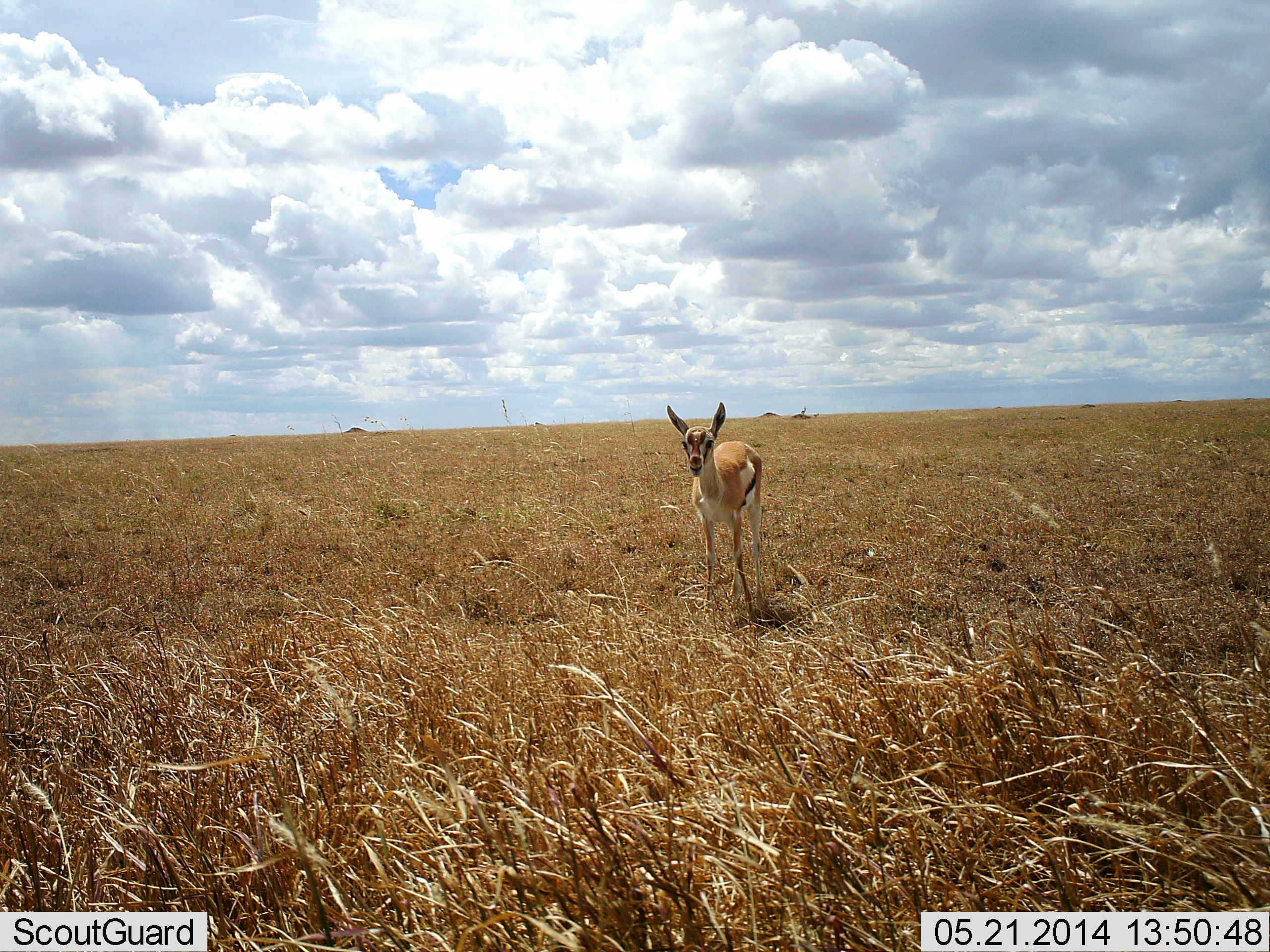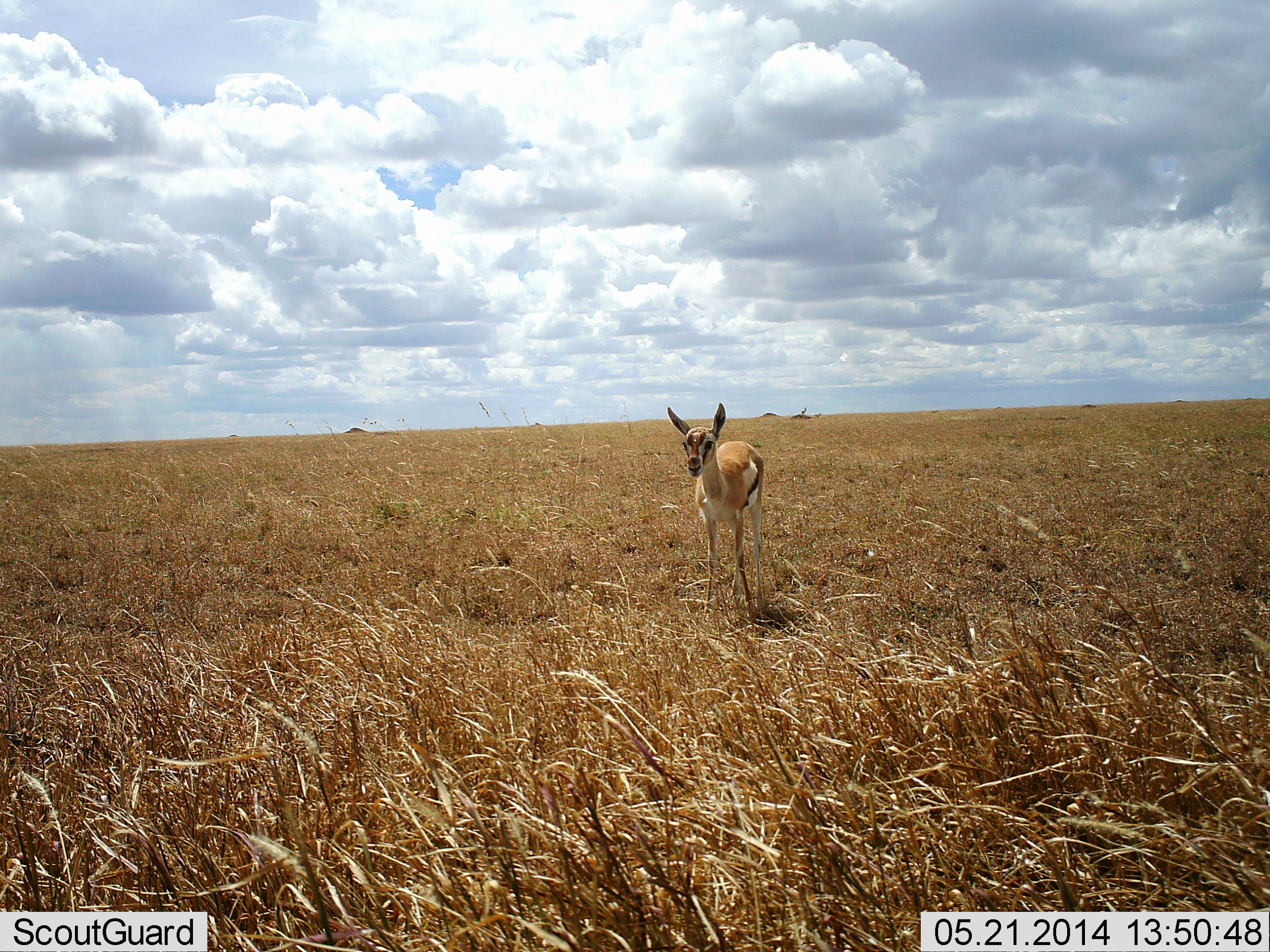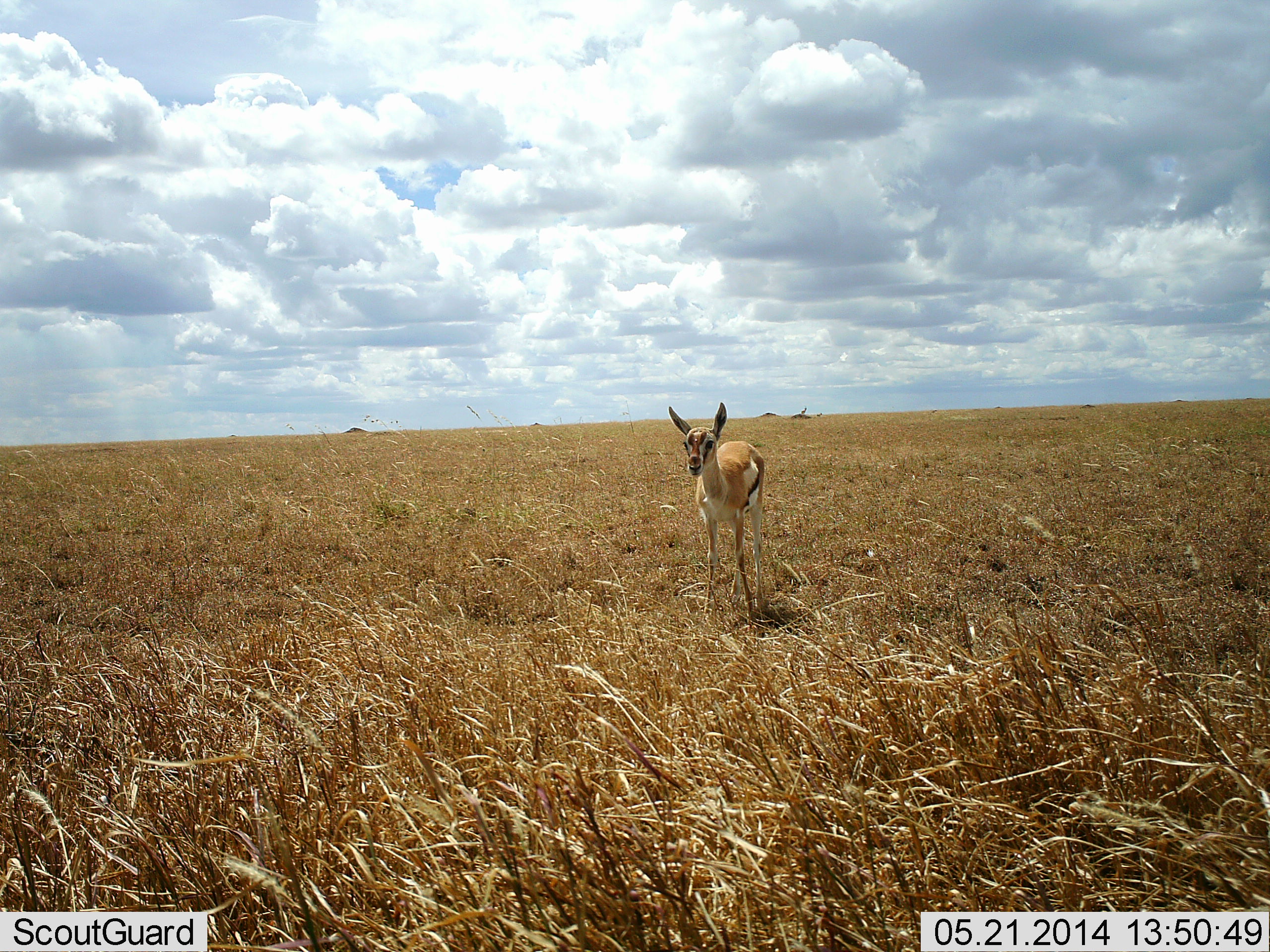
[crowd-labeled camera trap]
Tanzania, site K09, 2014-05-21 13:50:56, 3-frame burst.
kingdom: Animalia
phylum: Chordata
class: Mammalia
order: Artiodactyla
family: Bovidae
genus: Eudorcas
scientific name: Eudorcas thomsonii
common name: thomson's gazelle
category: gazellethomsons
Gazellethomsons (thomson's gazelle) (Eudorcas thomsonii), count 1. Behavior (volunteer vote fractions): standing 100%, resting 0%, moving 0%, interacting 0%. Young present (vote fraction): 10%. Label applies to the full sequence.